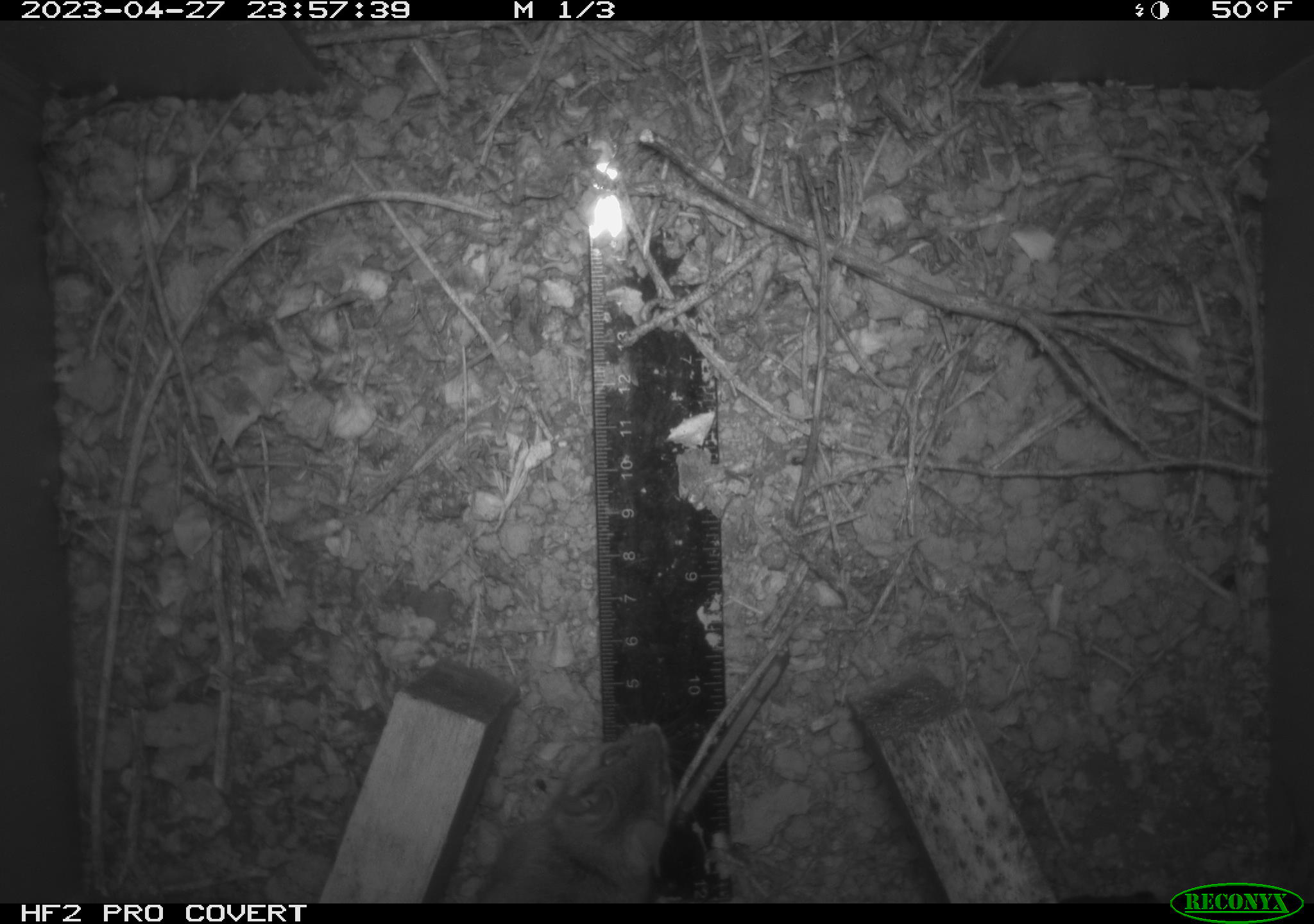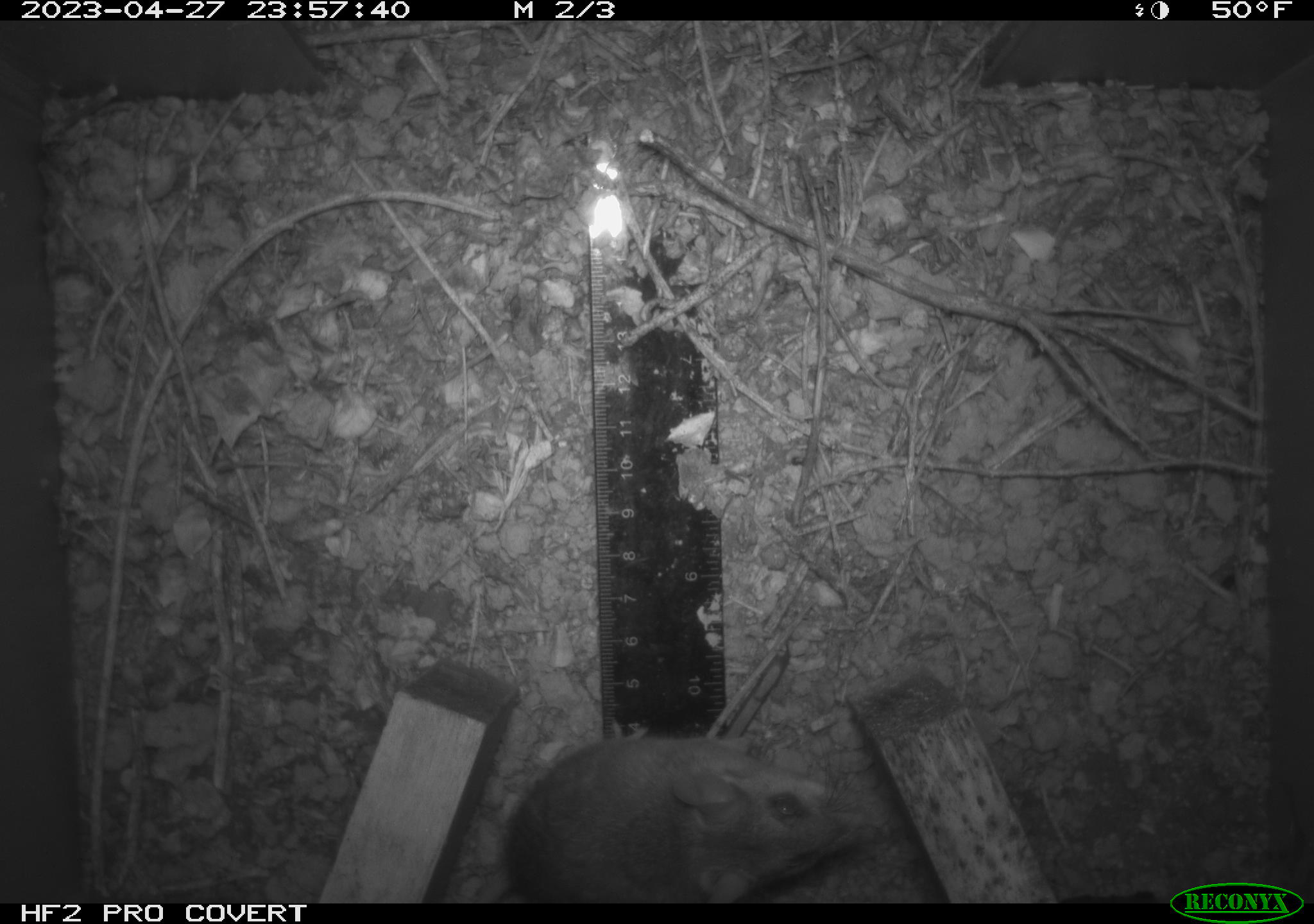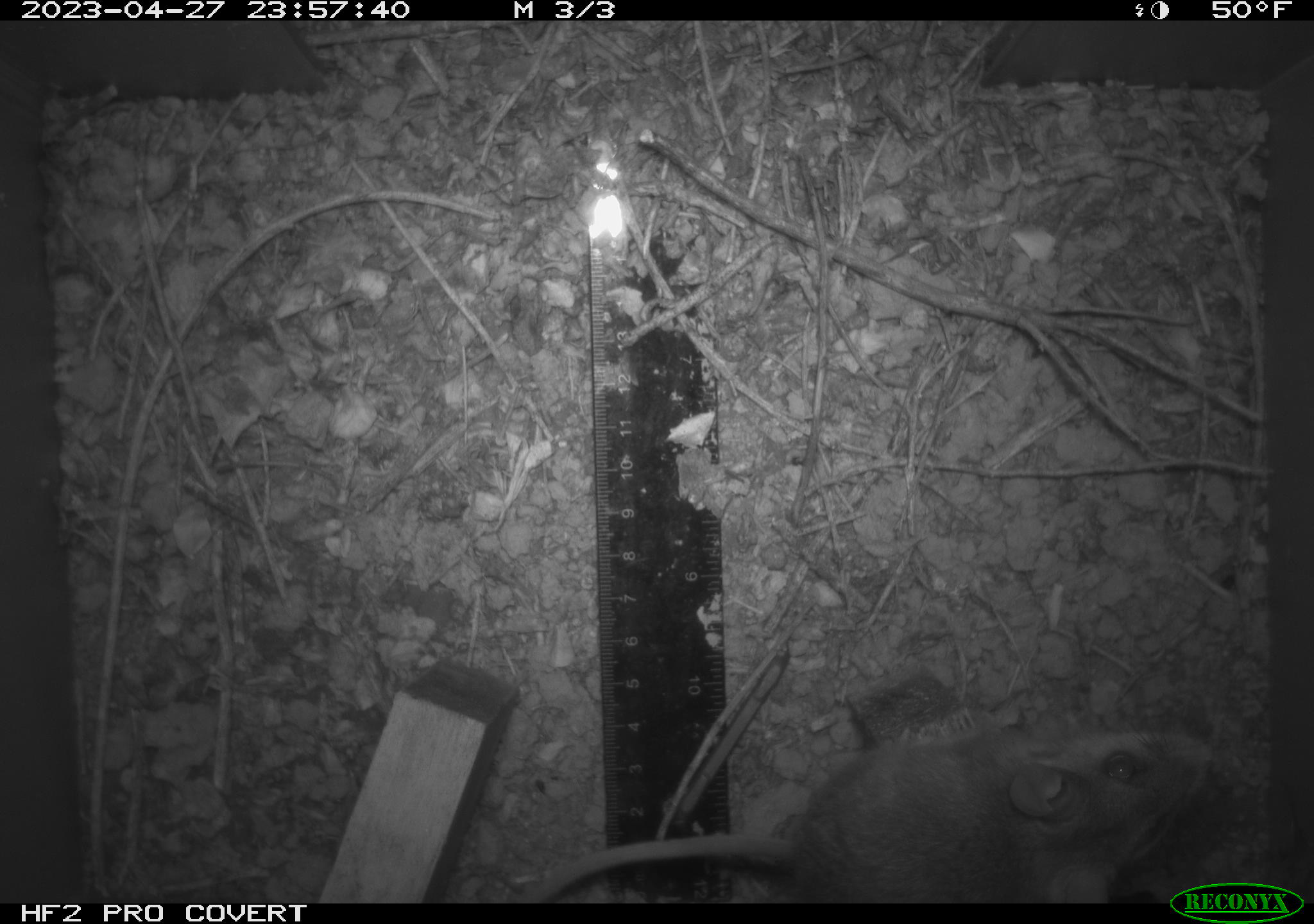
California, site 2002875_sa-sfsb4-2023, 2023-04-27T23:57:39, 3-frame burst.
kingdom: Animalia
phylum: Chordata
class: Mammalia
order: Rodentia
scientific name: Rodentia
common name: mouse species